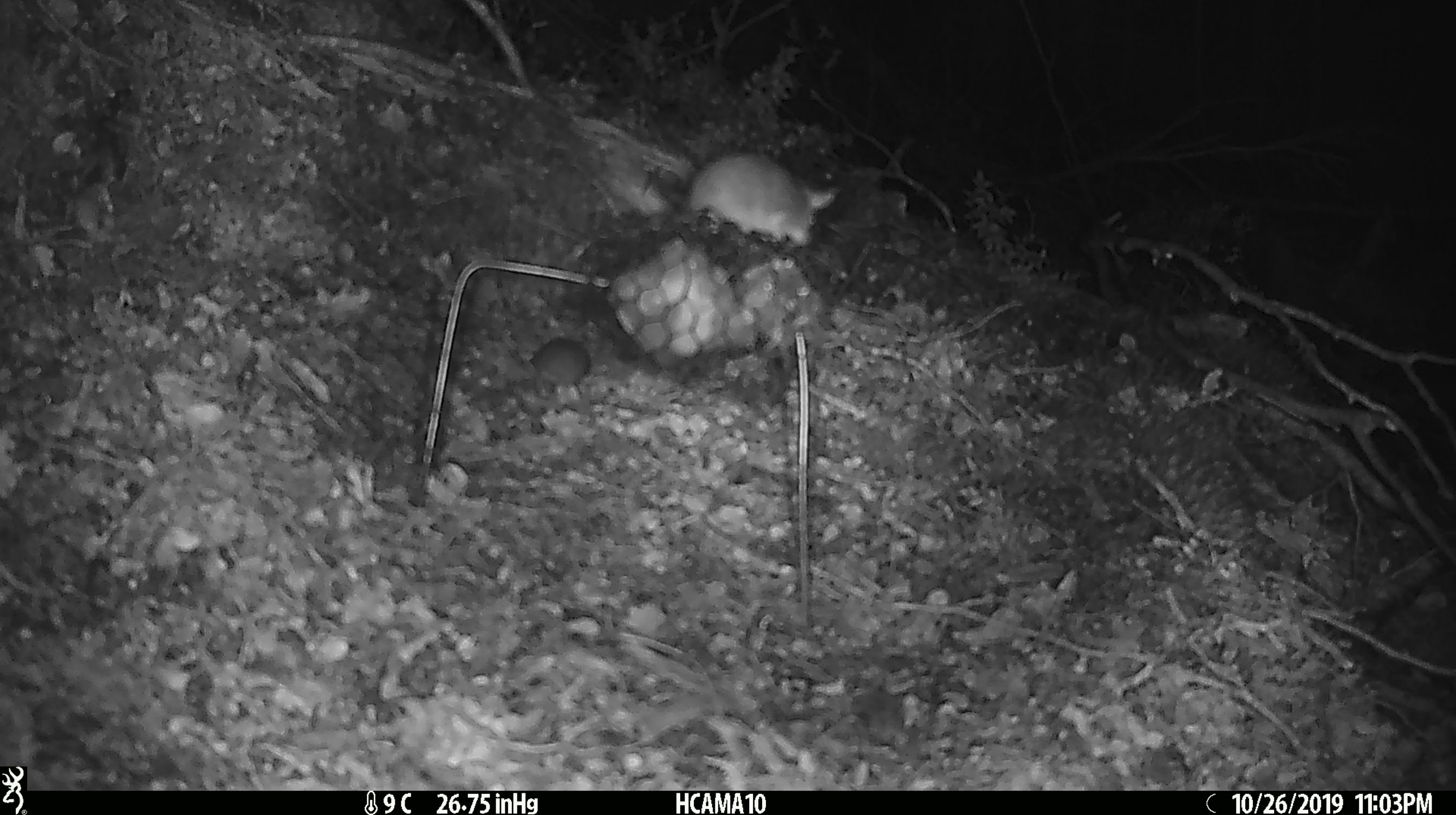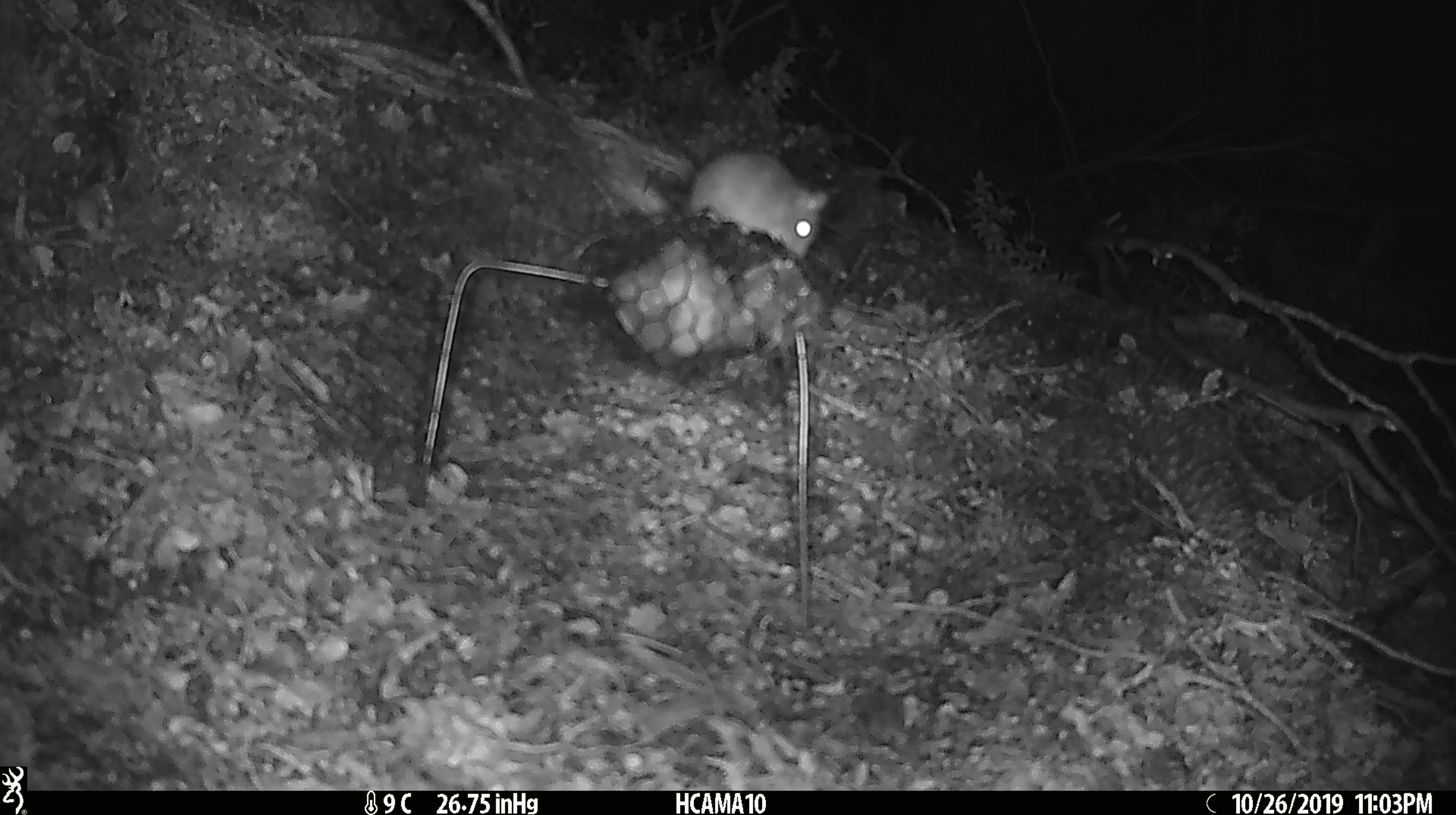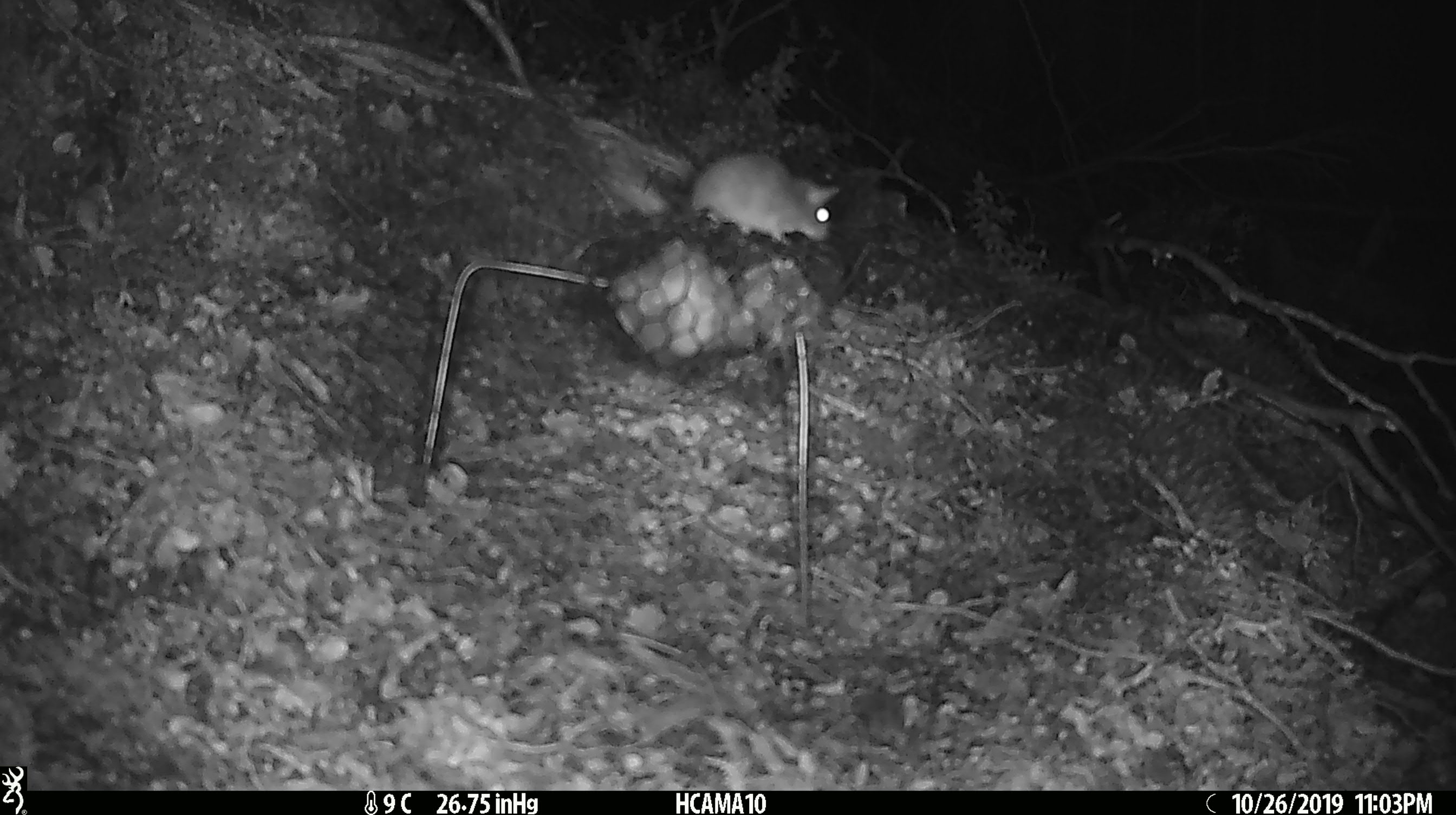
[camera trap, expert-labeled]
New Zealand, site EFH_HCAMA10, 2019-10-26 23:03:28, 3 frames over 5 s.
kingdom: Animalia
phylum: Chordata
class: Mammalia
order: Rodentia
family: Muridae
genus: Mus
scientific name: Mus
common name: mouse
Mouse (Mus).